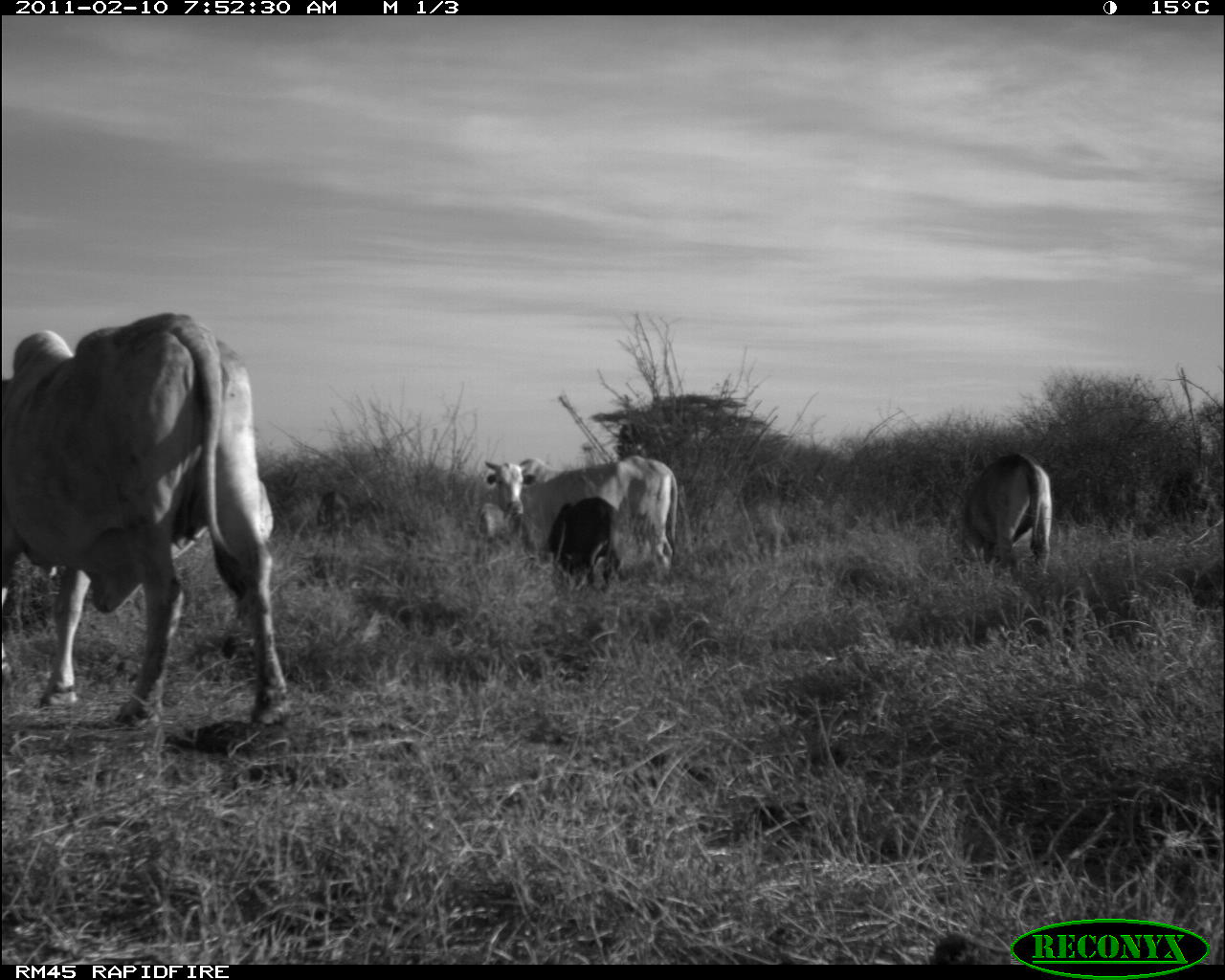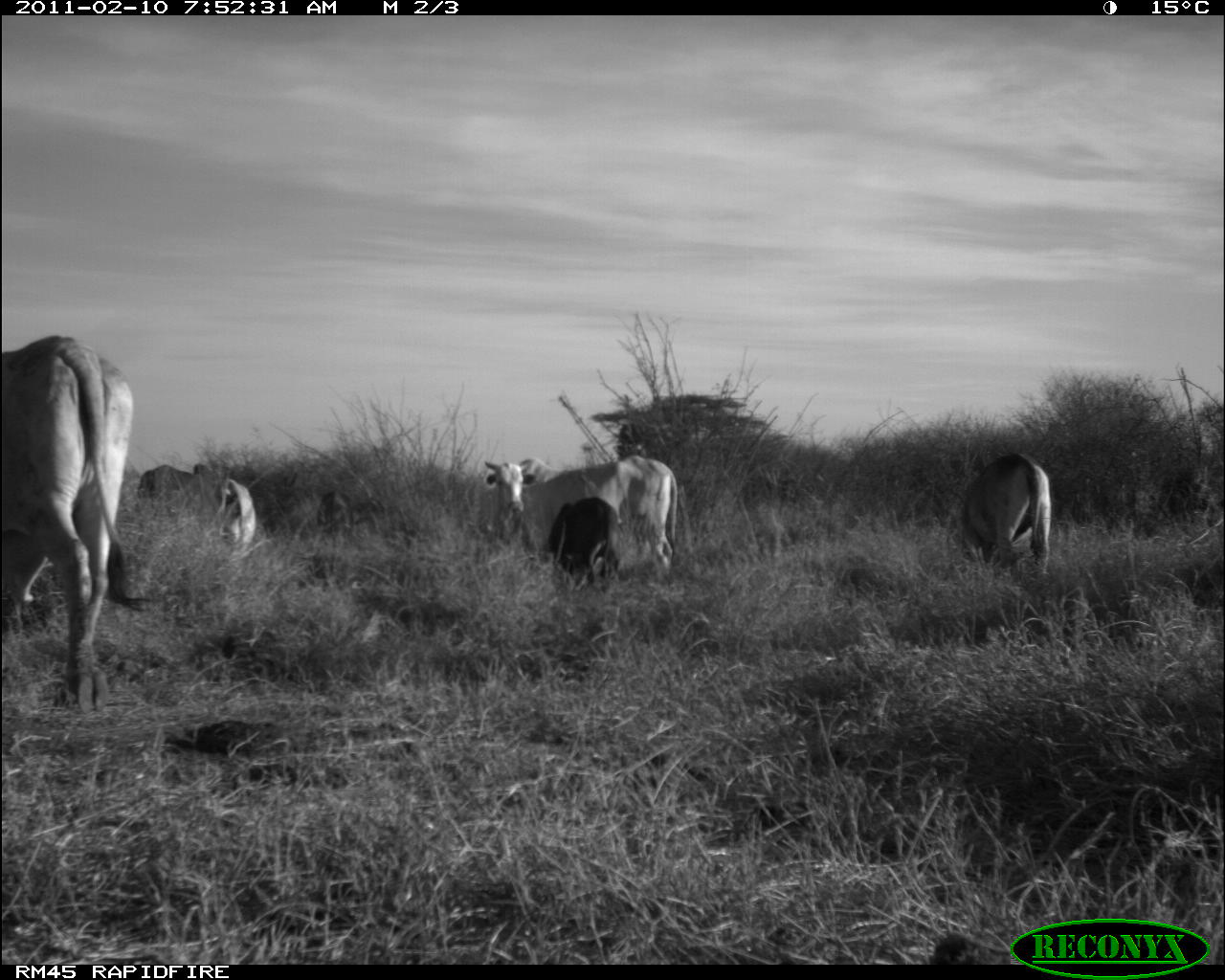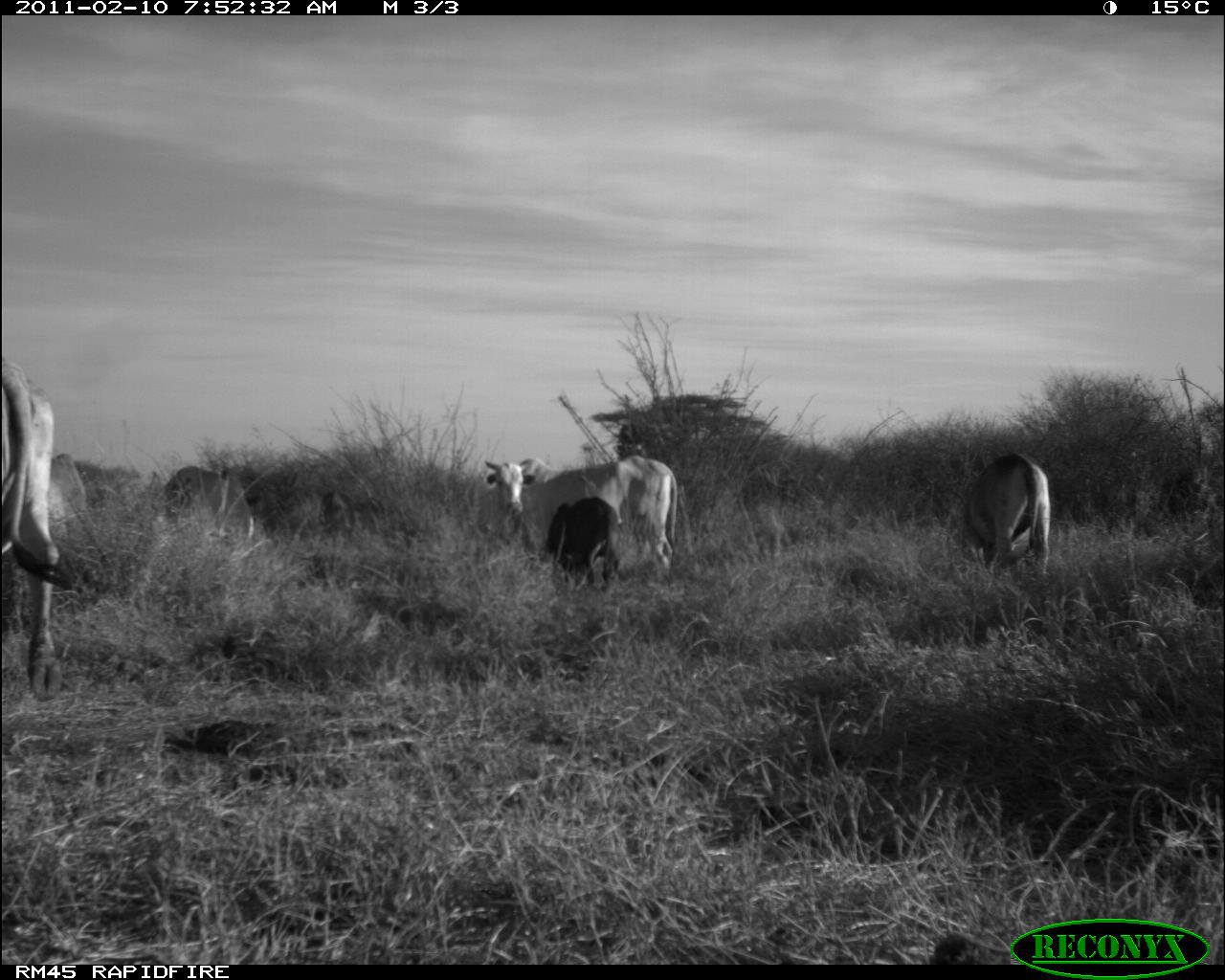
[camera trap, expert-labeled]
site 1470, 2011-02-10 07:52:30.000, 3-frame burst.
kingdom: Animalia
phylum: Chordata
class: Mammalia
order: Artiodactyla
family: Bovidae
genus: Bos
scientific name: Bos taurus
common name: domestic cattle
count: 6